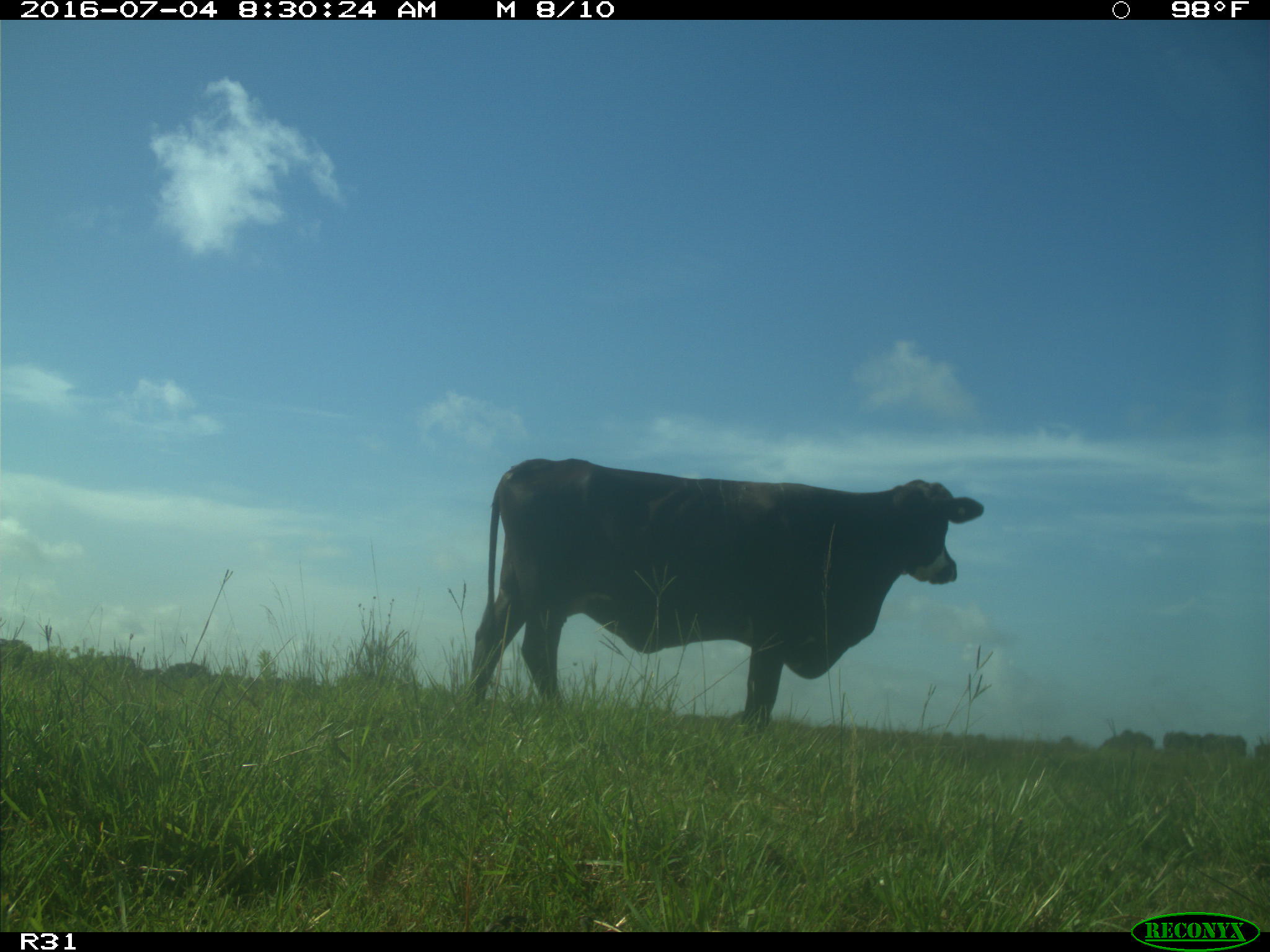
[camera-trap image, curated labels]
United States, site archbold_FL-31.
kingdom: Animalia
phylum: Chordata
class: Mammalia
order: Artiodactyla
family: Bovidae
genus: Bos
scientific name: Bos taurus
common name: domestic cow